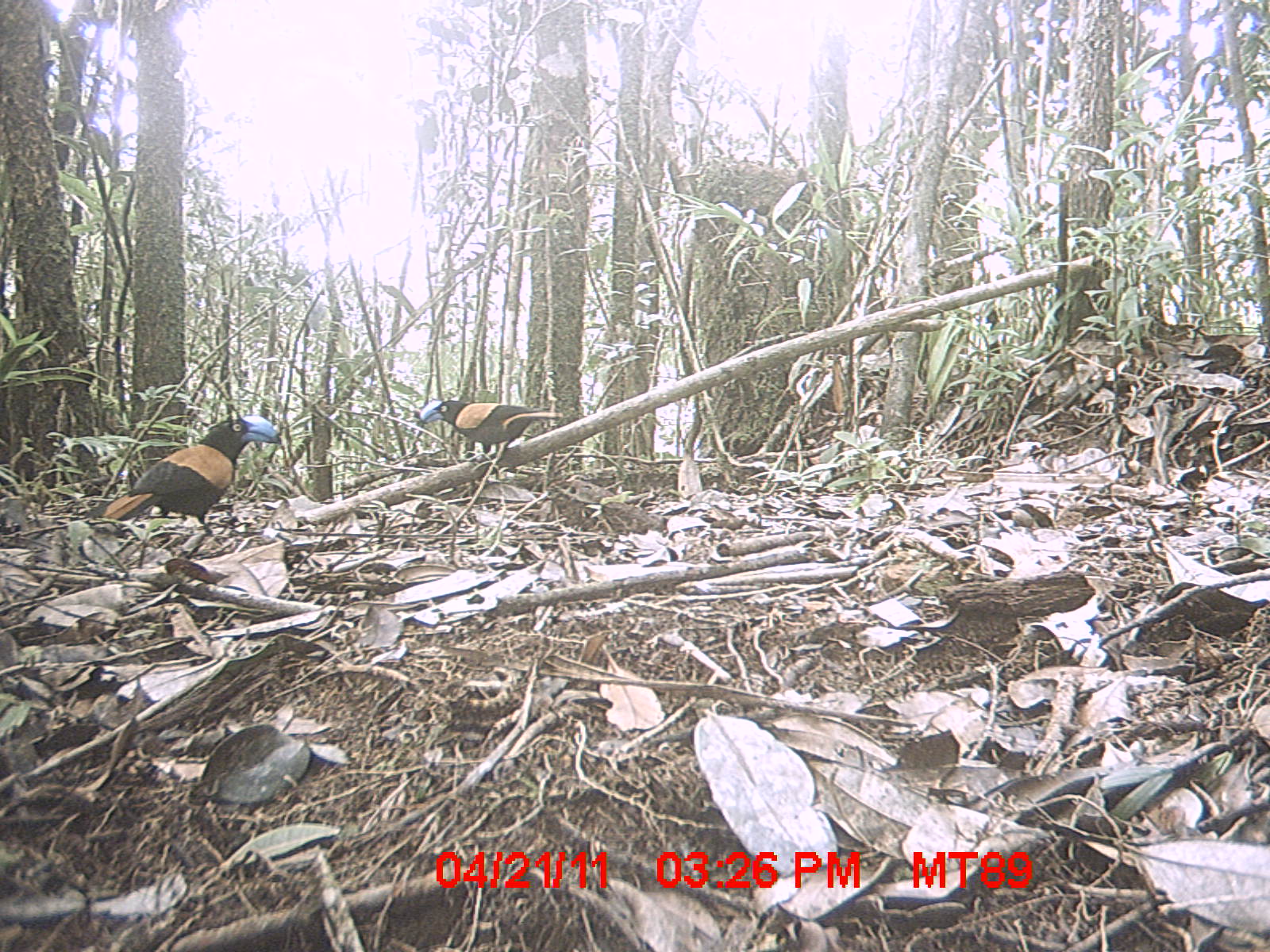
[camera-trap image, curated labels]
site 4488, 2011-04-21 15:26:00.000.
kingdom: Animalia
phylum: Chordata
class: Aves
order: Passeriformes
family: Vangidae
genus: Euryceros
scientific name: Euryceros prevostii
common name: helmet vanga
Euryceros prevostii (helmet vanga), count 2.